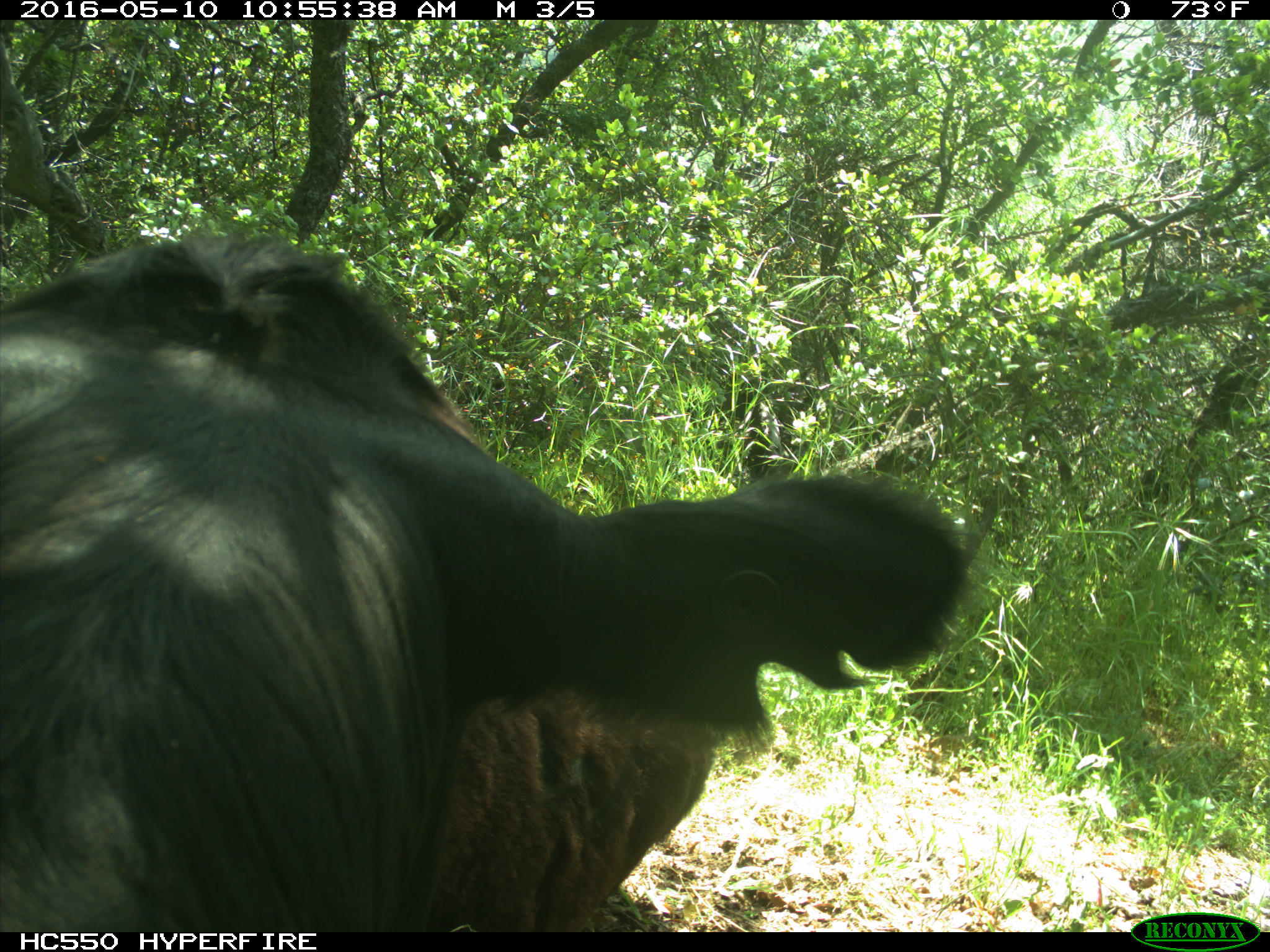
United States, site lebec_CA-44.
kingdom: Animalia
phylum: Chordata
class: Mammalia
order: Artiodactyla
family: Bovidae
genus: Bos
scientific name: Bos taurus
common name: domestic cow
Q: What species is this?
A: Bos taurus (domestic cow).